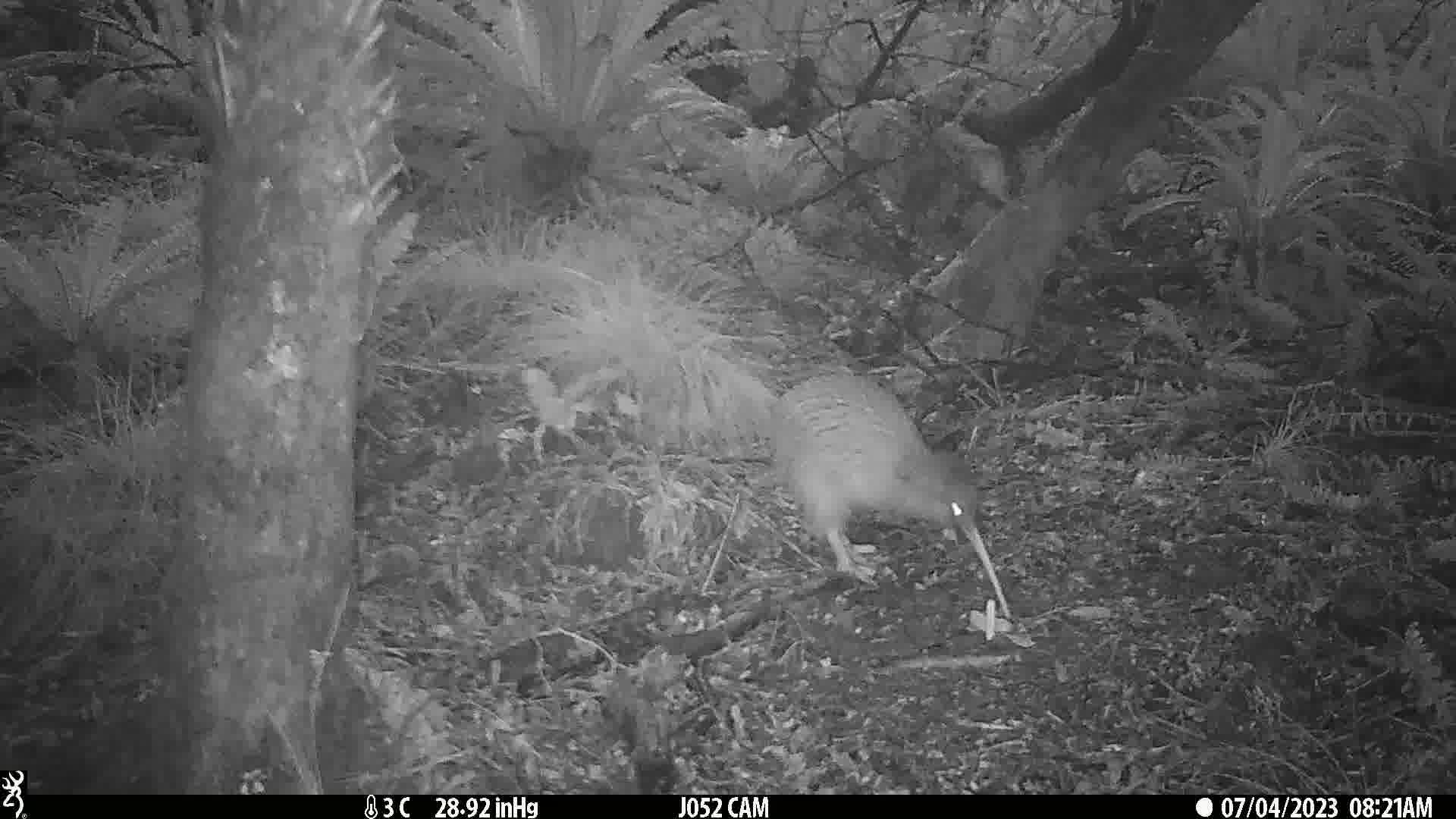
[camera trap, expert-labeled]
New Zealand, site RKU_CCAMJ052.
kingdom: Animalia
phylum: Chordata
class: Aves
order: Apterygiformes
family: Apterygidae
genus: Apteryx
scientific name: Apteryx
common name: kiwi